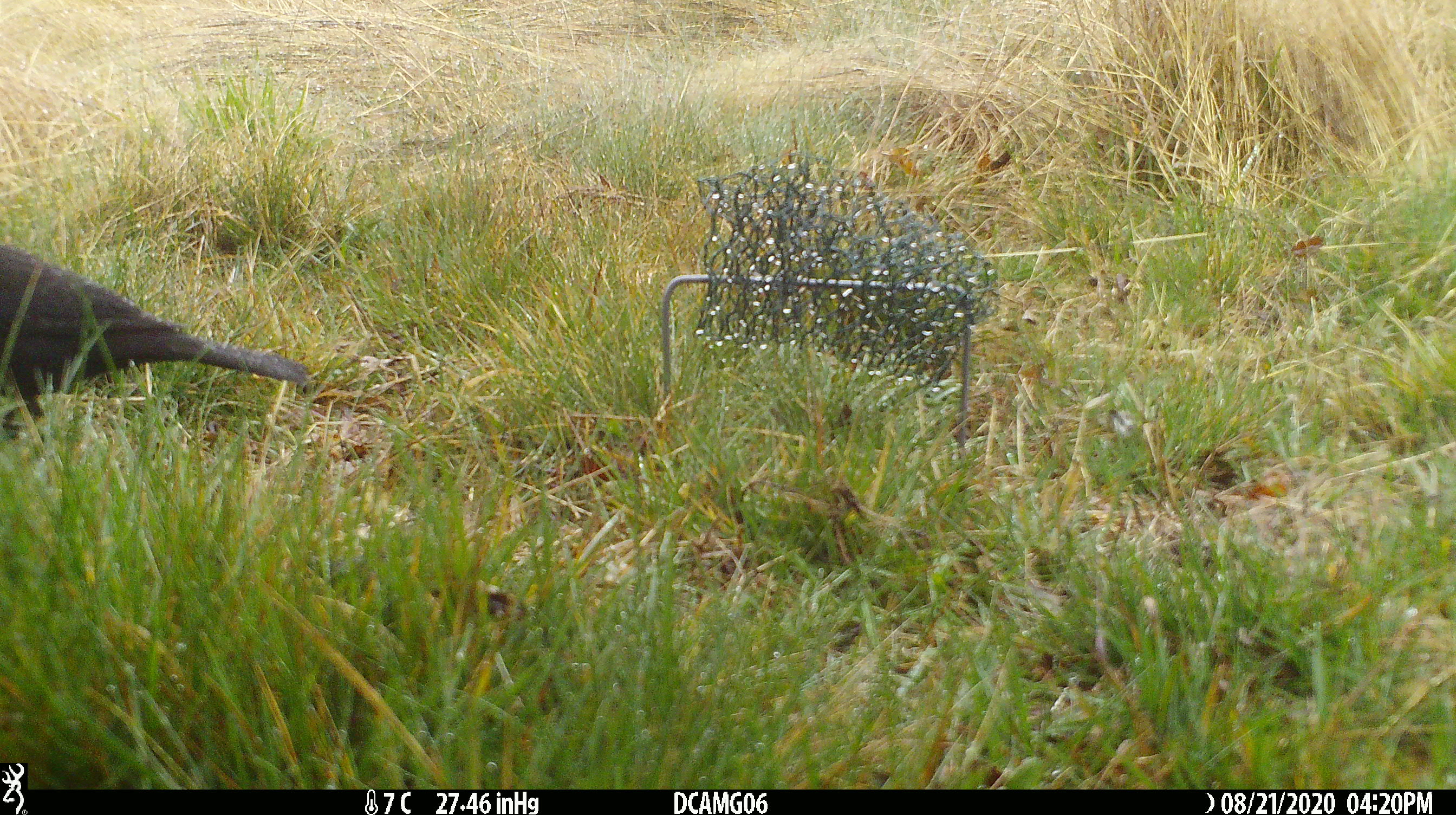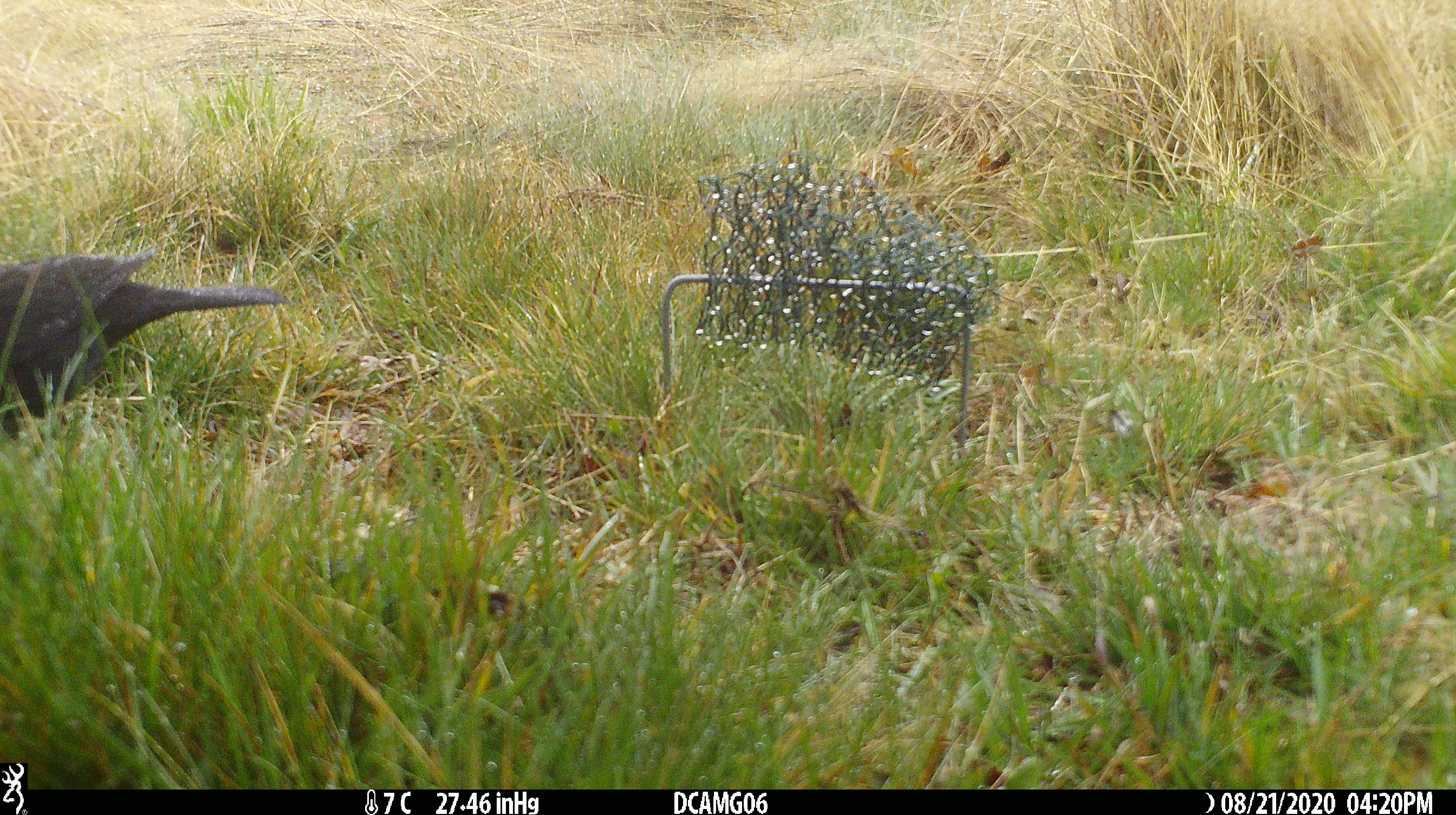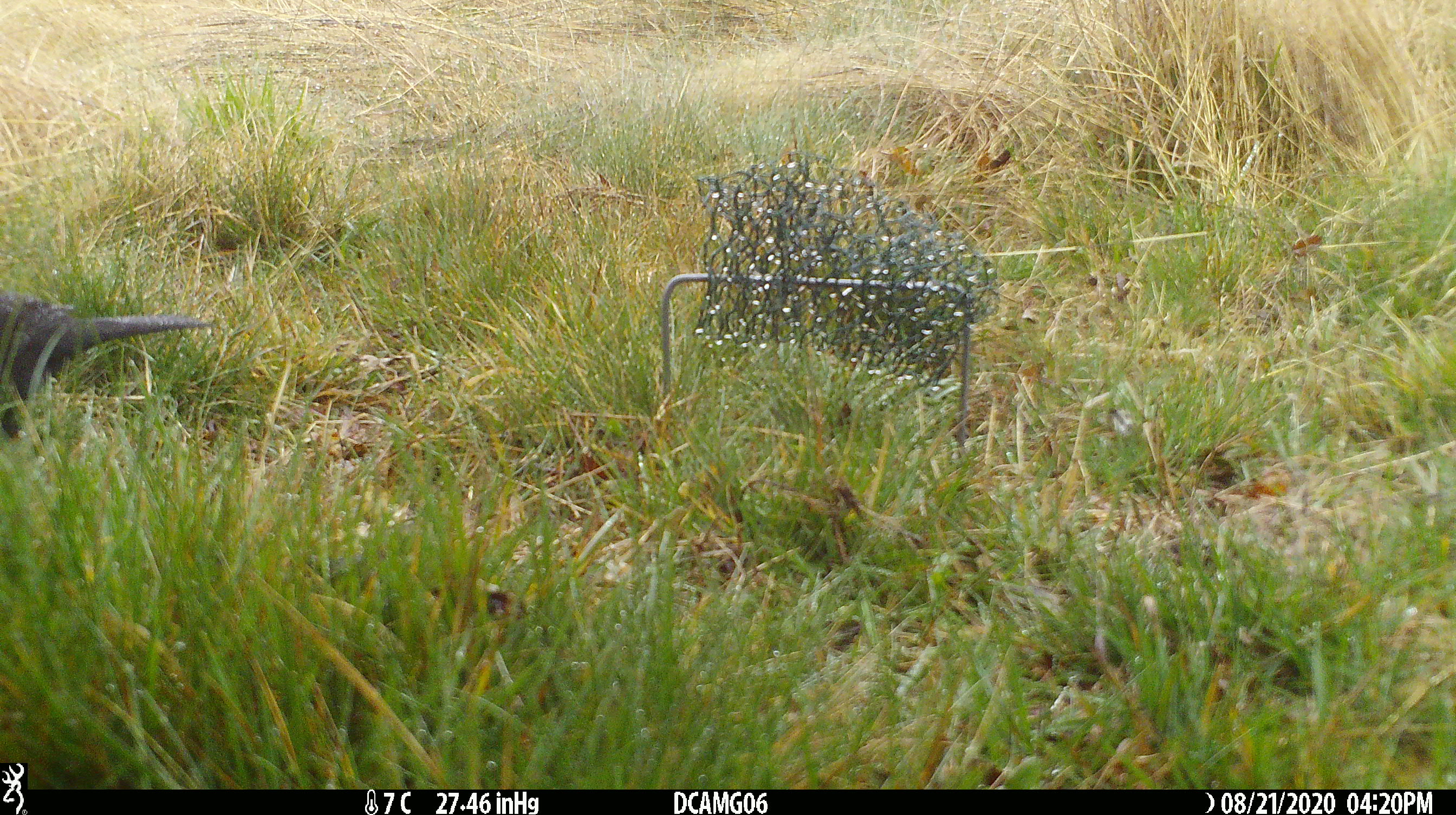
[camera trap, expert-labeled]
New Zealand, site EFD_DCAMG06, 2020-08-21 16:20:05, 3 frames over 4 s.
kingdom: Animalia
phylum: Chordata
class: Aves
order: Passeriformes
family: Turdidae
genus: Turdus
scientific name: Turdus merula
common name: eurasian blackbird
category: blackbird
Blackbird (eurasian blackbird) (Turdus merula).